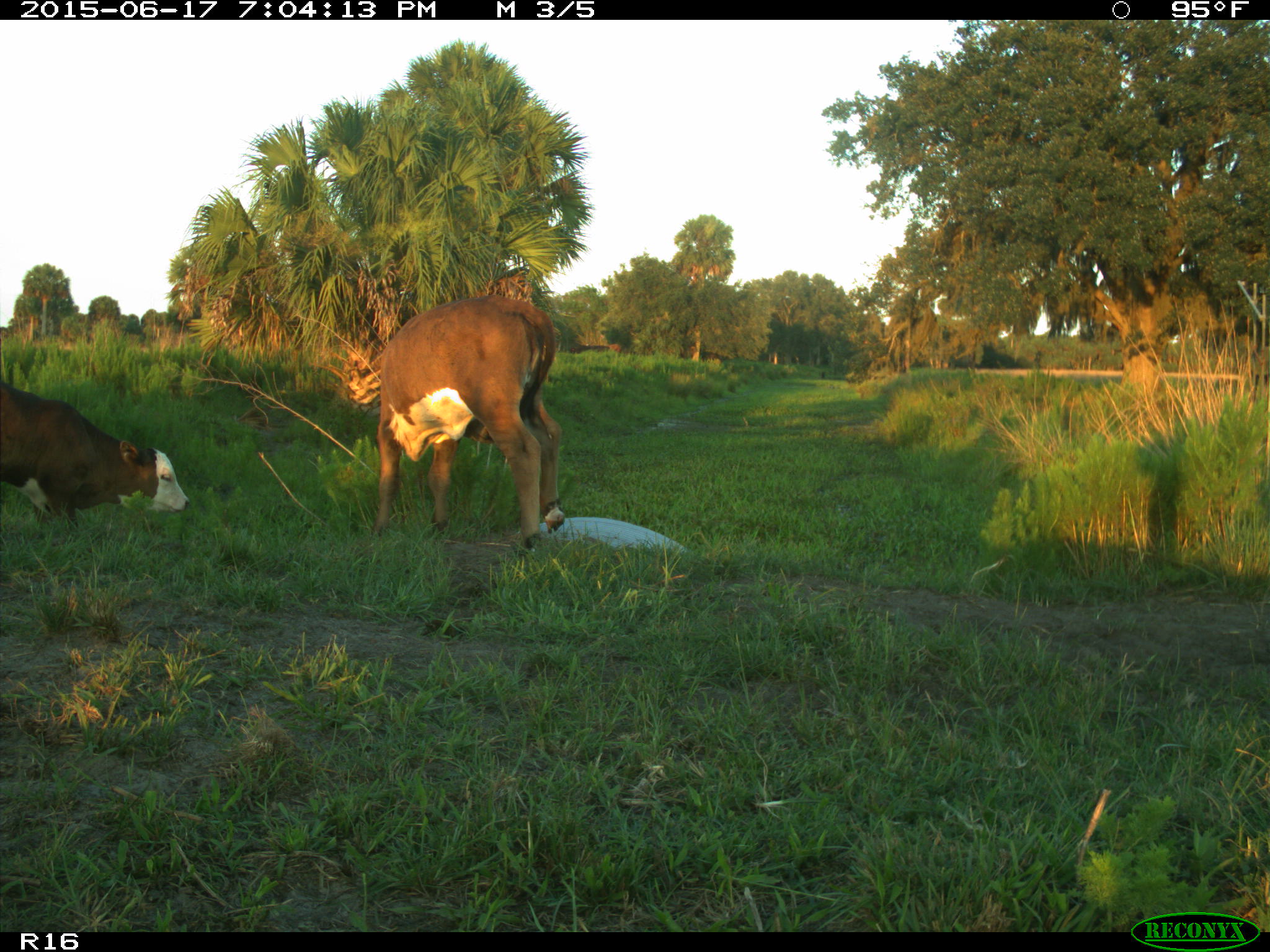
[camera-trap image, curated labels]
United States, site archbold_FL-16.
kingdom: Animalia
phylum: Chordata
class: Mammalia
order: Artiodactyla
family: Bovidae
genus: Bos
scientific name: Bos taurus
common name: domestic cow